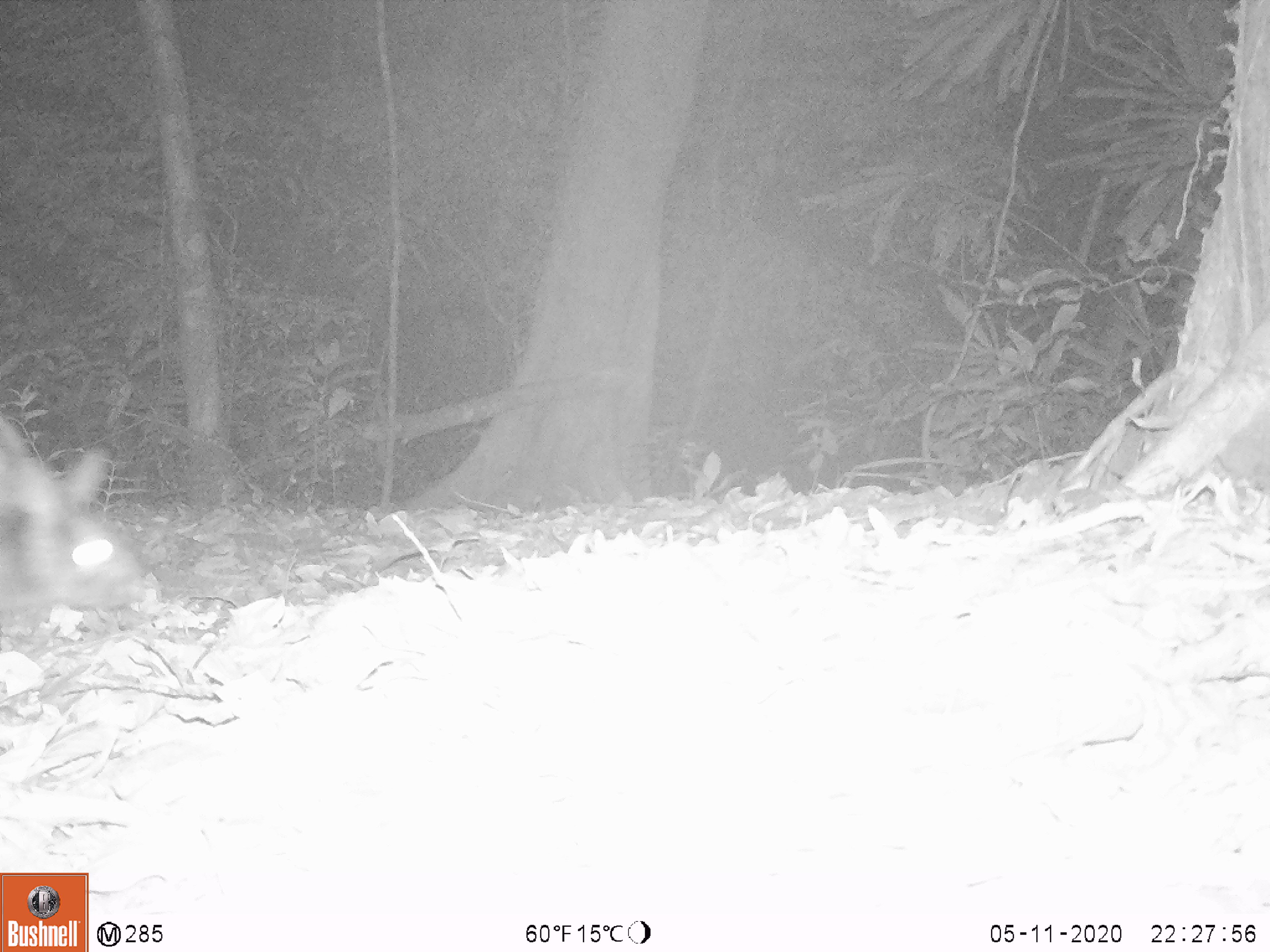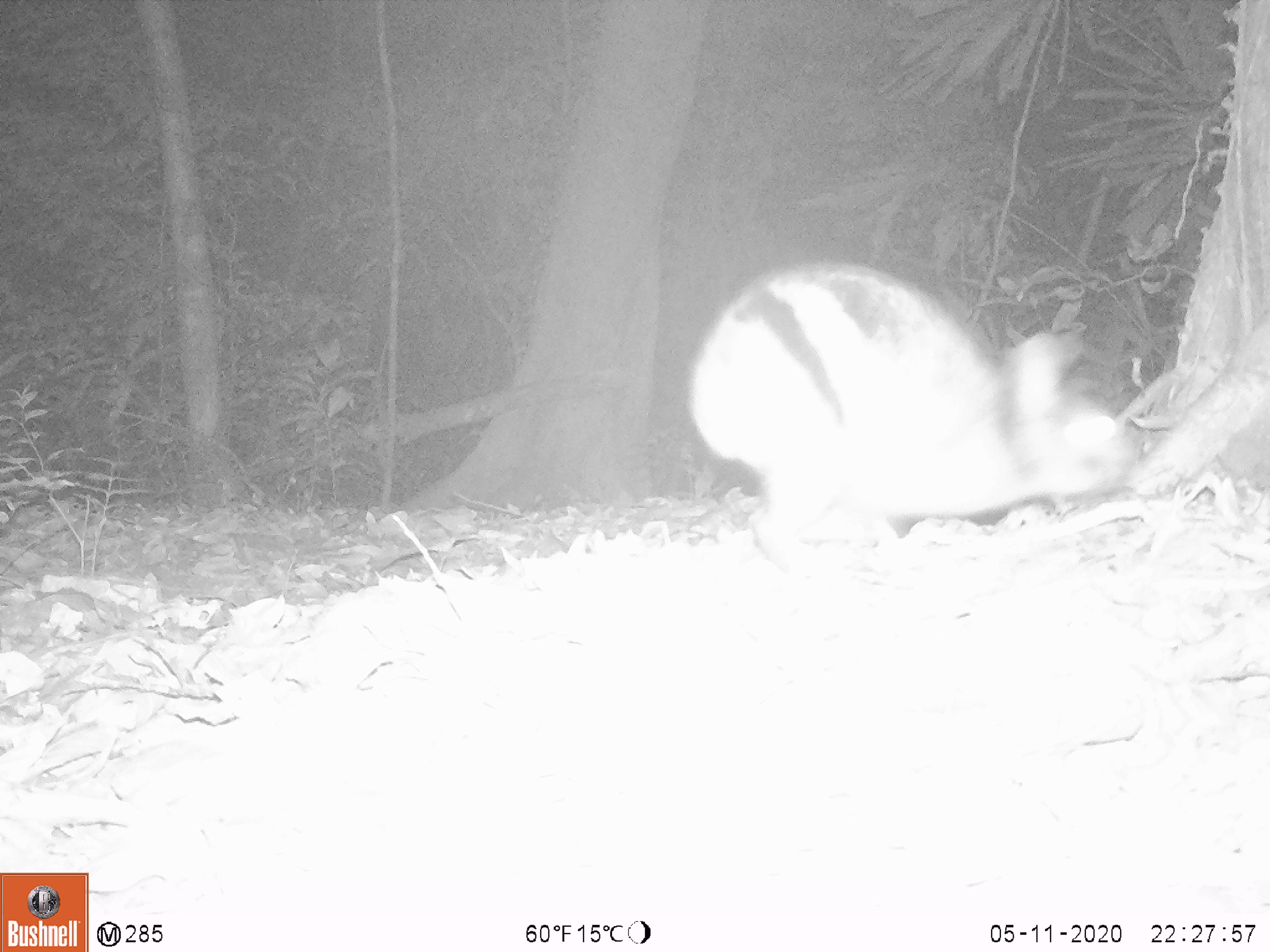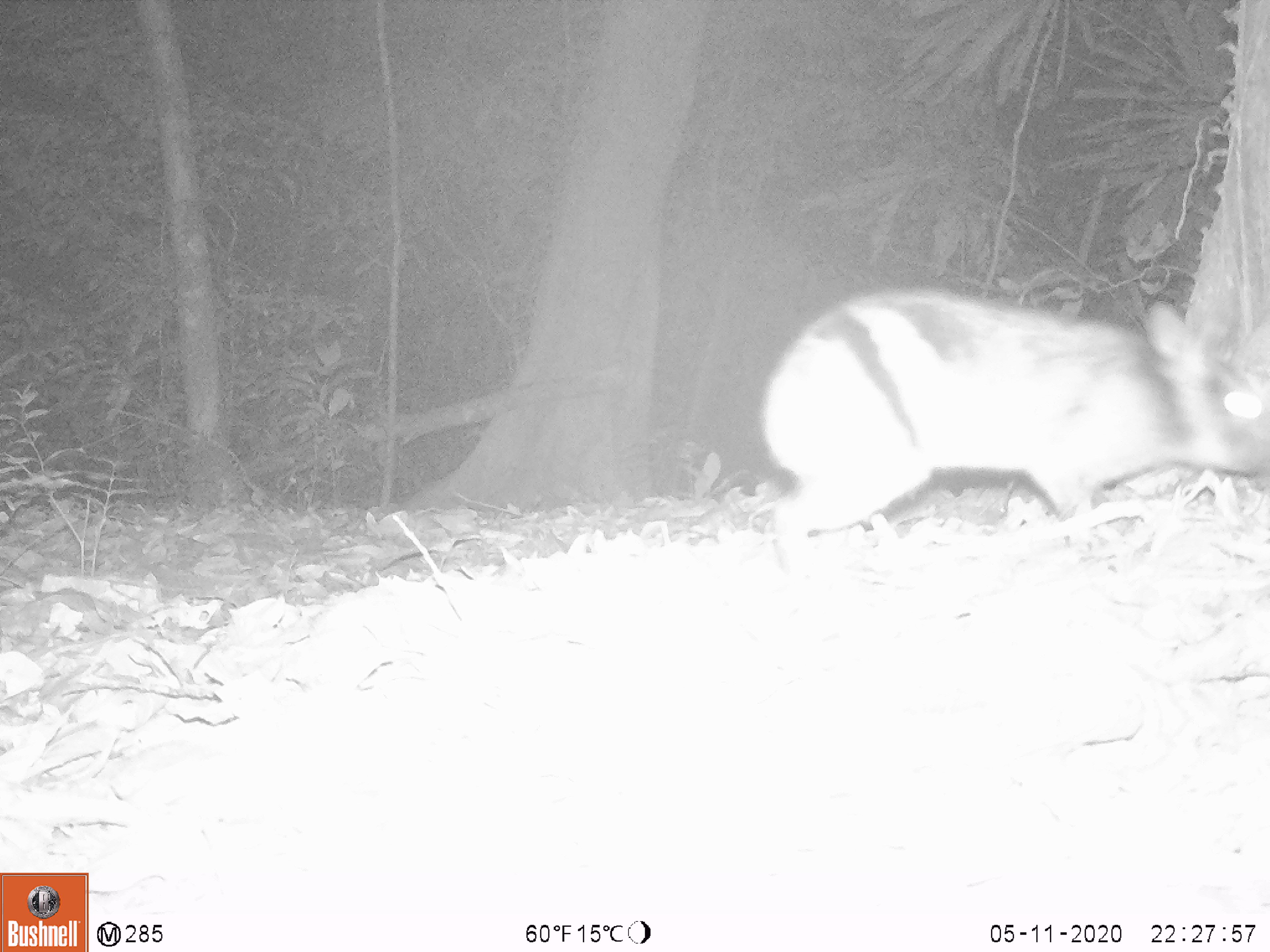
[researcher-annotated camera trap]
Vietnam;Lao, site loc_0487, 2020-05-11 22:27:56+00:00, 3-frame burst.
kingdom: Animalia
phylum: Chordata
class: Mammalia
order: Lagomorpha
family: Leporidae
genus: Nesolagus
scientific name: Nesolagus timminsi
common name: annamite striped rabbit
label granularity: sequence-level